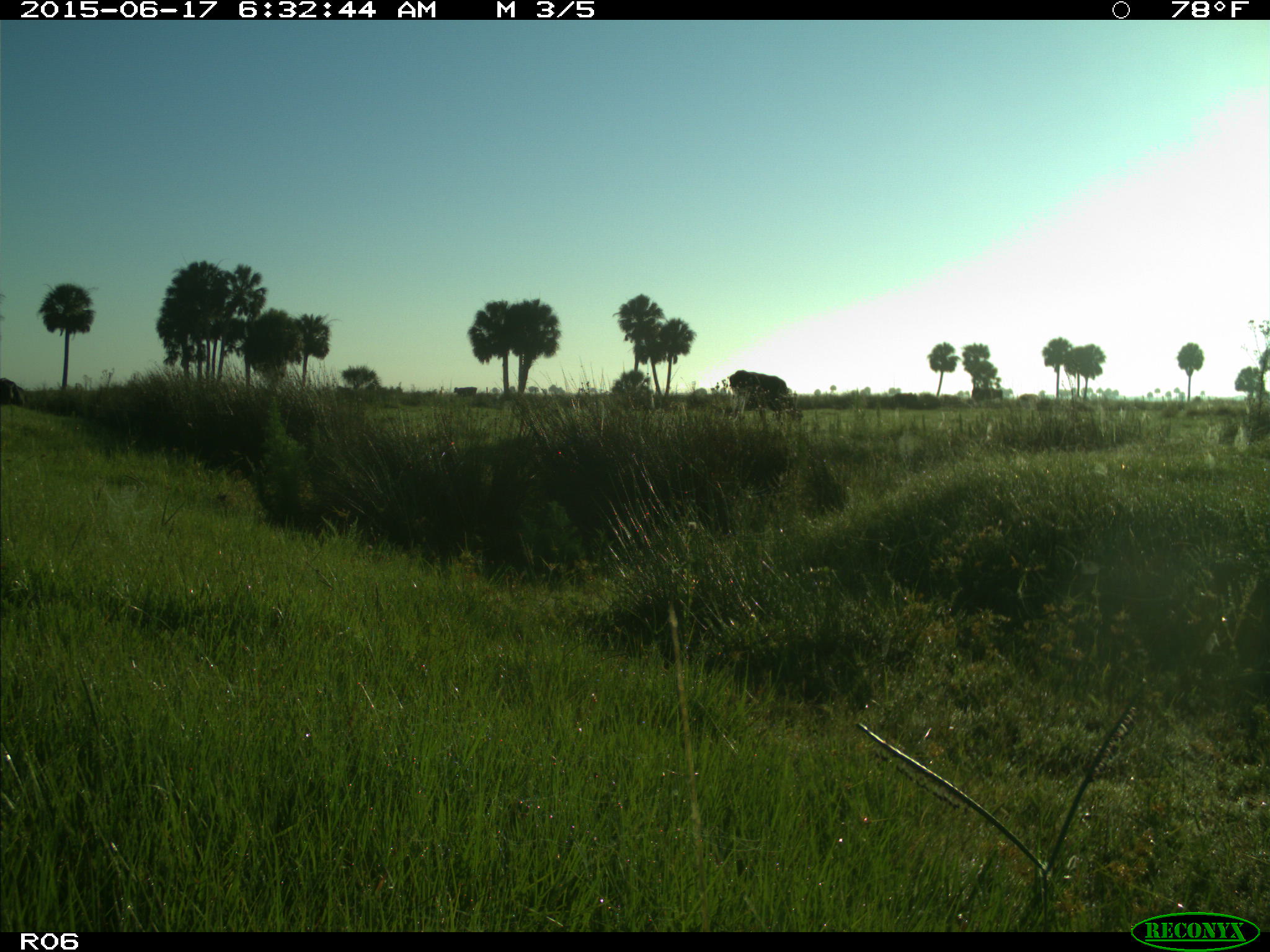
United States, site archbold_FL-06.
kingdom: Animalia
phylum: Chordata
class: Mammalia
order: Artiodactyla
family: Bovidae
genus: Bos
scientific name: Bos taurus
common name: domestic cow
Bos taurus (domestic cow).